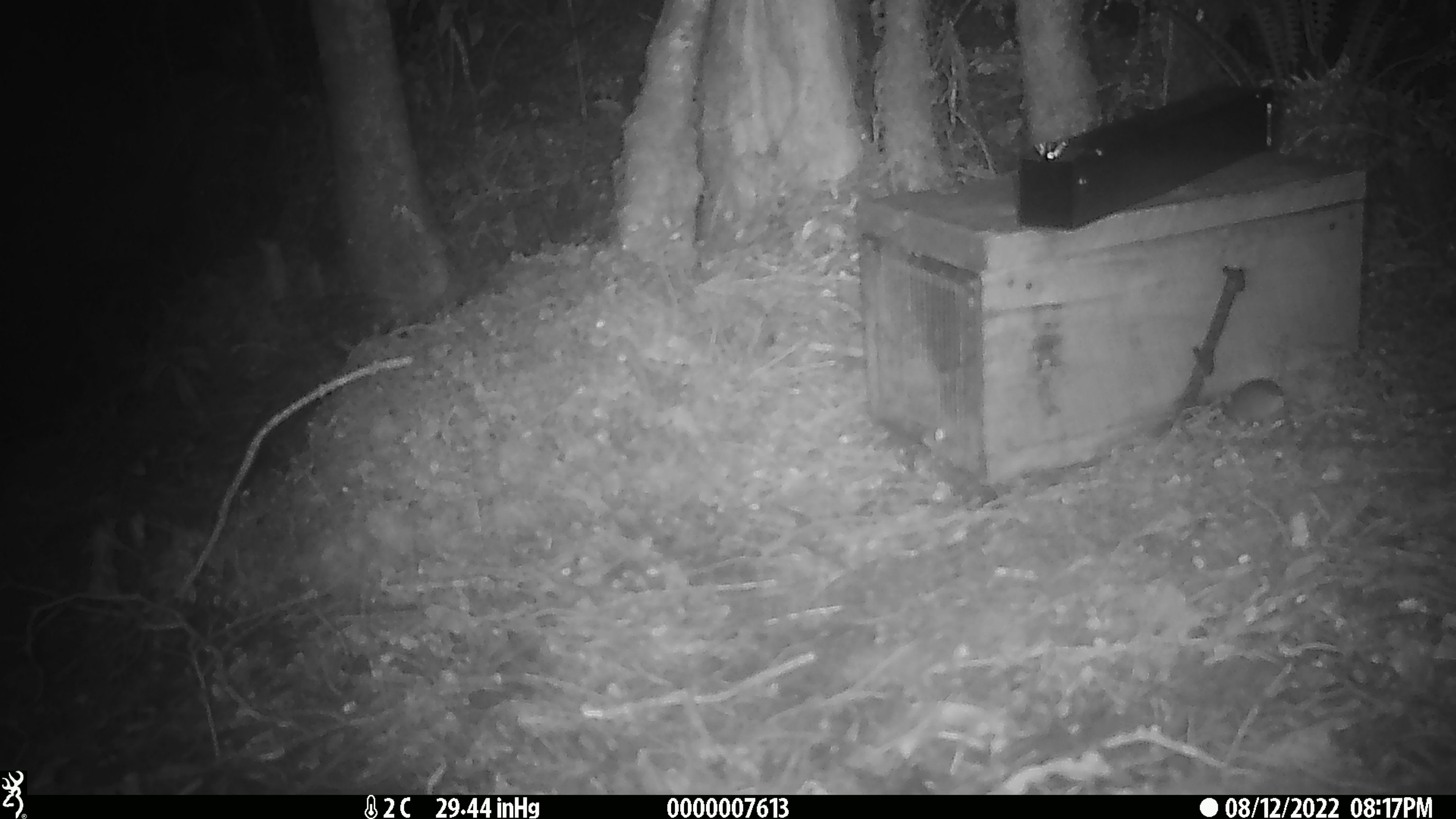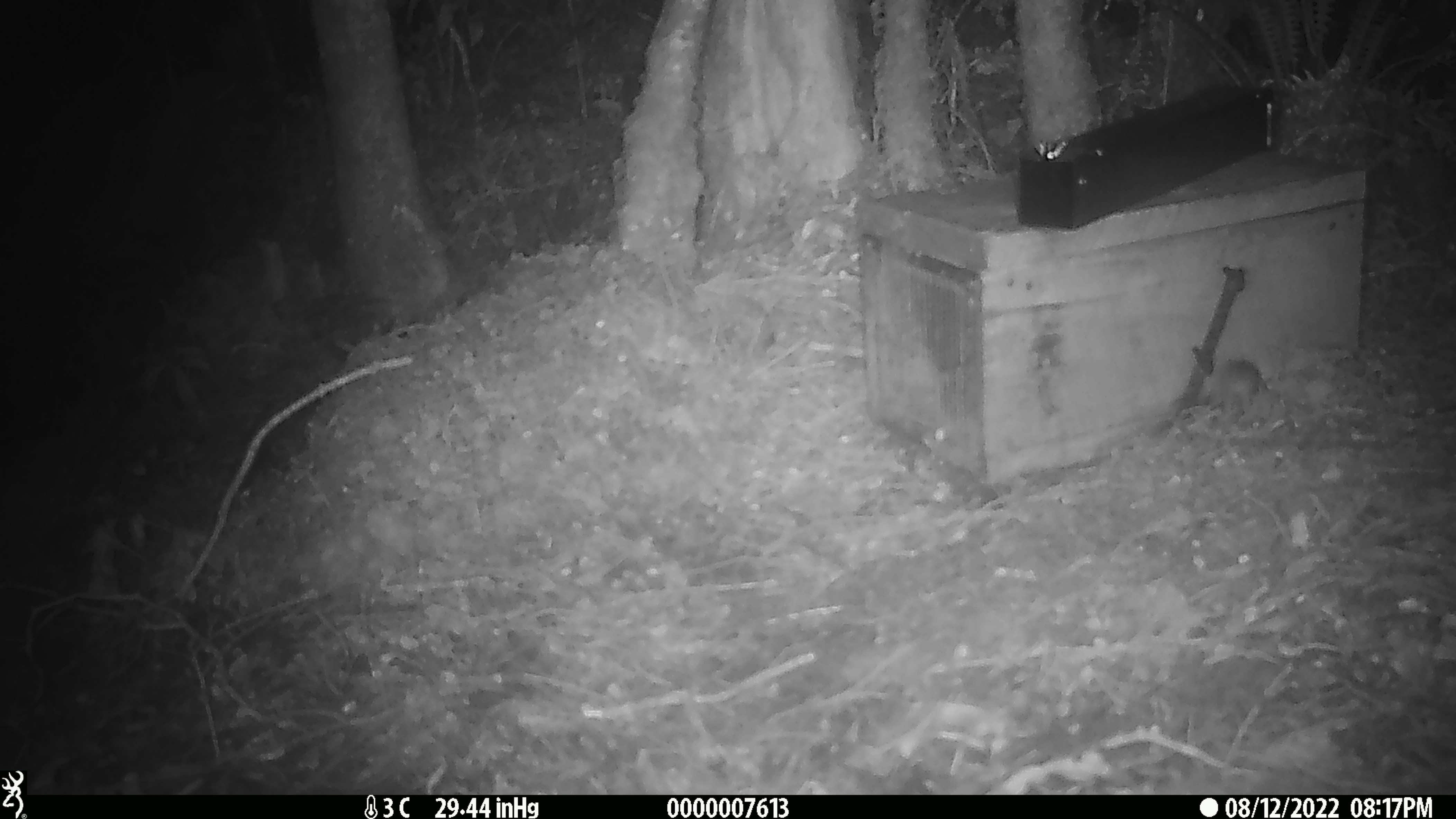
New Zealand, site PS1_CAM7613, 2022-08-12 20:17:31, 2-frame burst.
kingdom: Animalia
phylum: Chordata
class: Mammalia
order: Rodentia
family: Muridae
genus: Mus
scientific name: Mus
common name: mouse